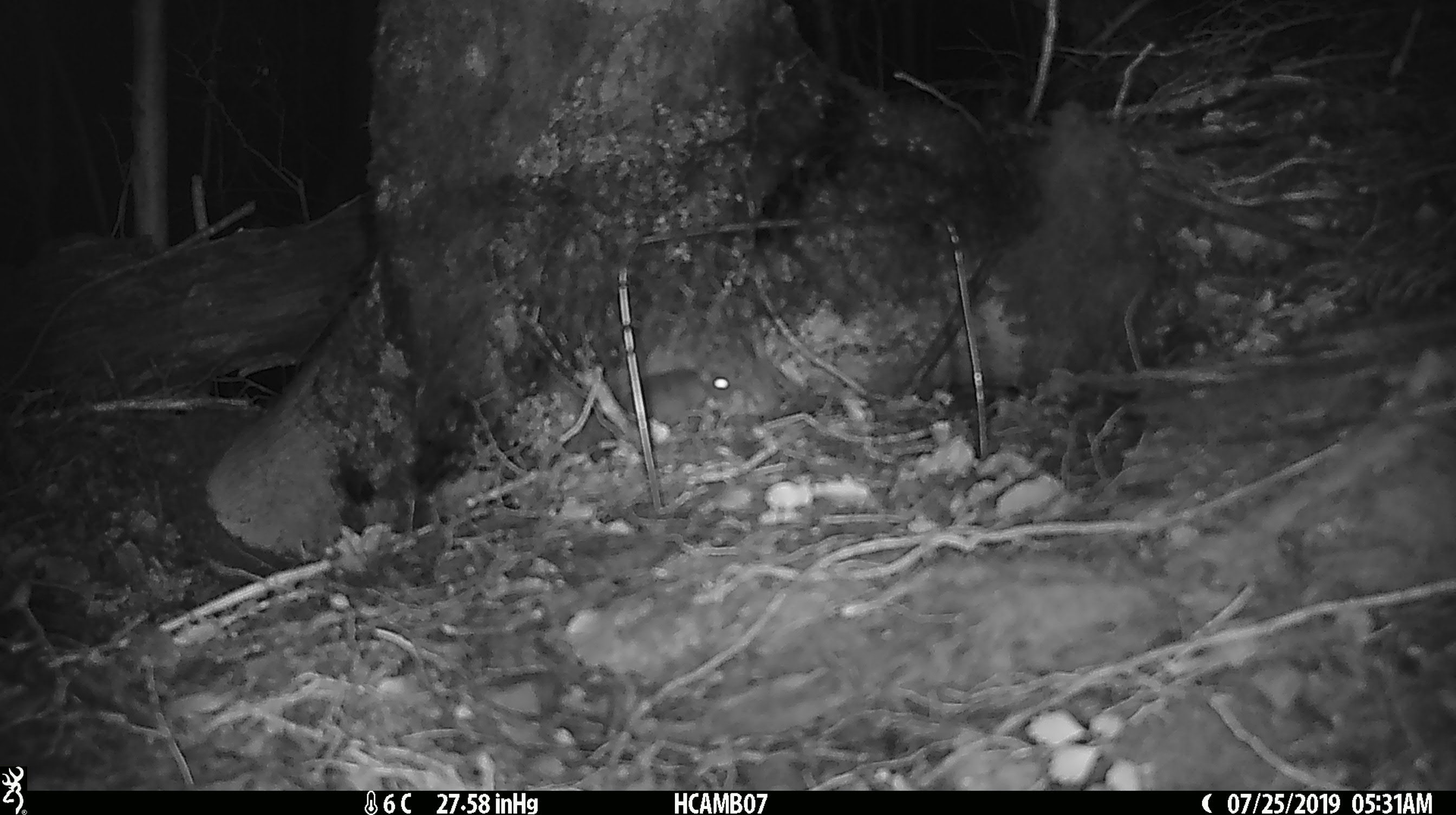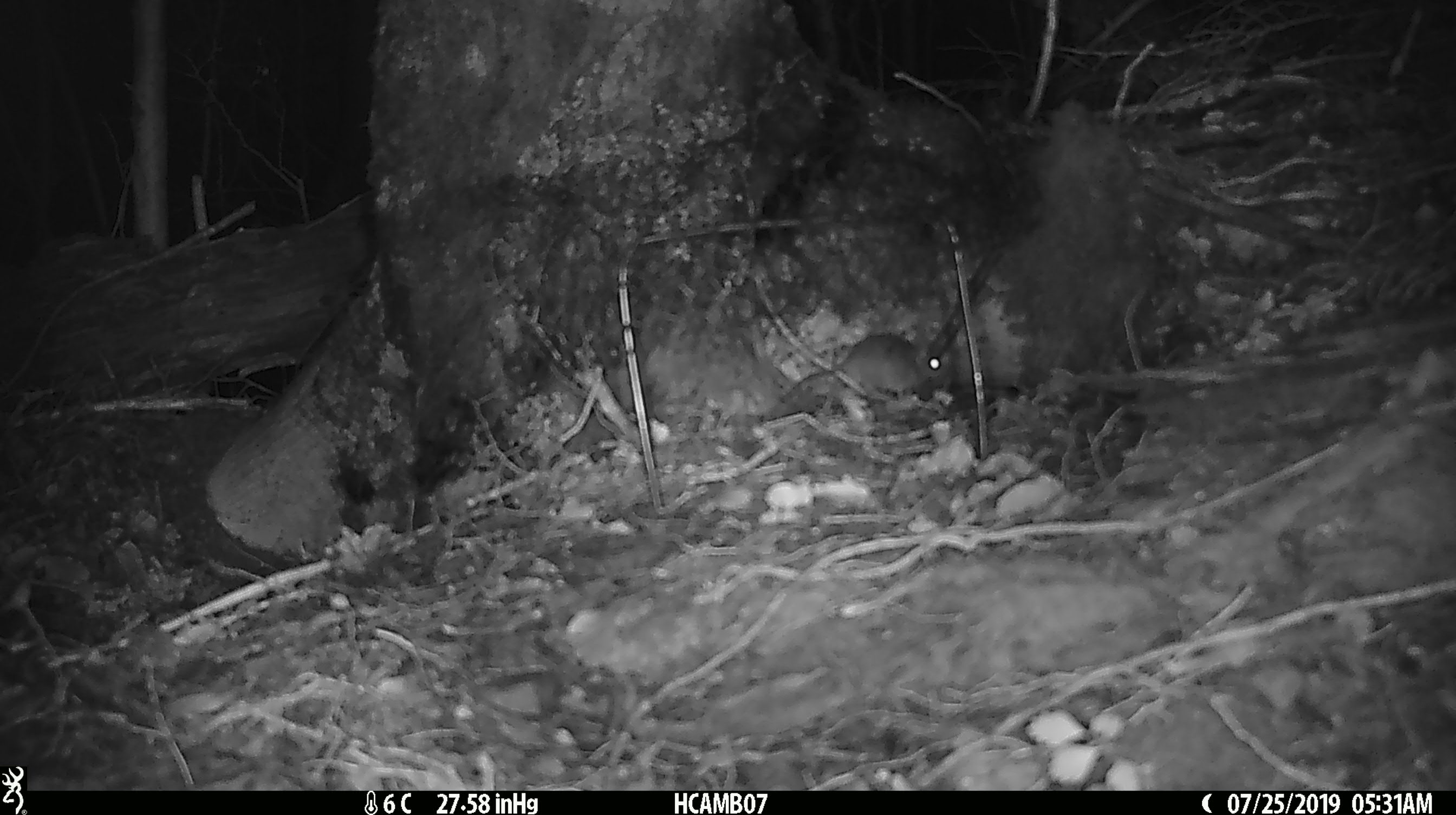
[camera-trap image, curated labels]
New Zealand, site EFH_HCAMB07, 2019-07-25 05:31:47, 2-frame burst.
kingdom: Animalia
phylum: Chordata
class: Mammalia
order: Rodentia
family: Muridae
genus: Mus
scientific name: Mus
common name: mouse